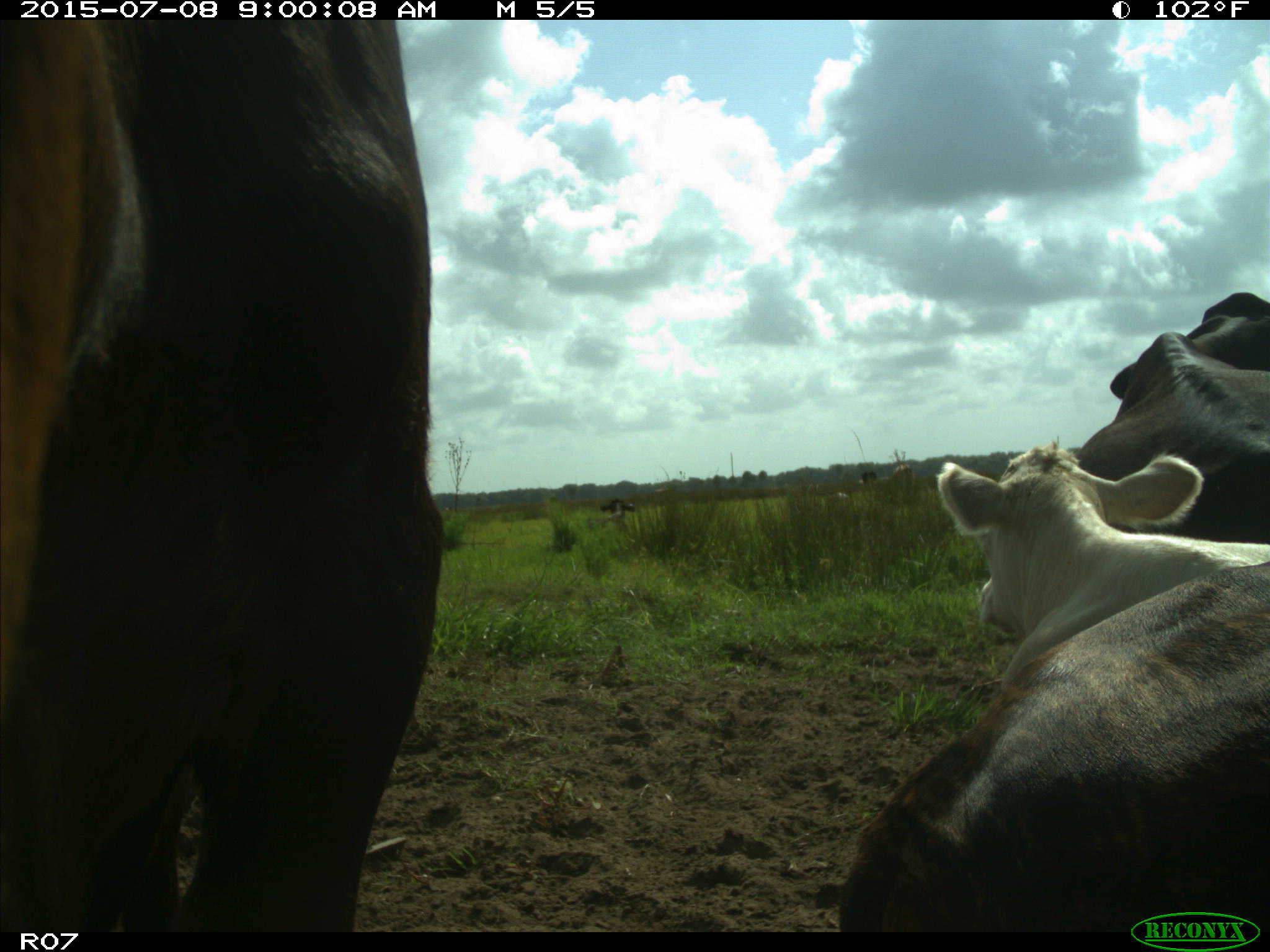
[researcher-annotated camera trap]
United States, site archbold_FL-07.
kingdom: Animalia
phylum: Chordata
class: Mammalia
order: Artiodactyla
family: Bovidae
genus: Bos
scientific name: Bos taurus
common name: domestic cow